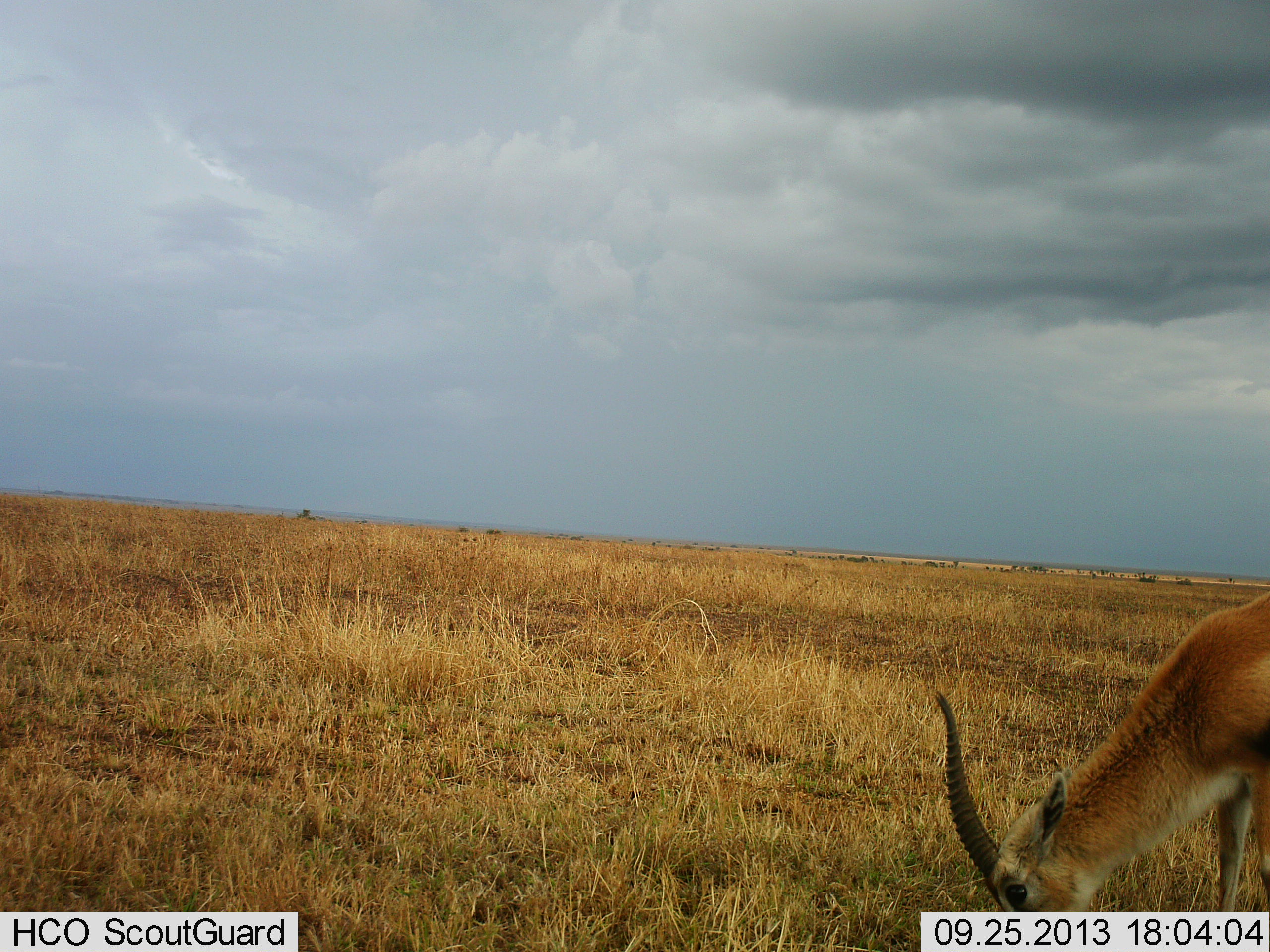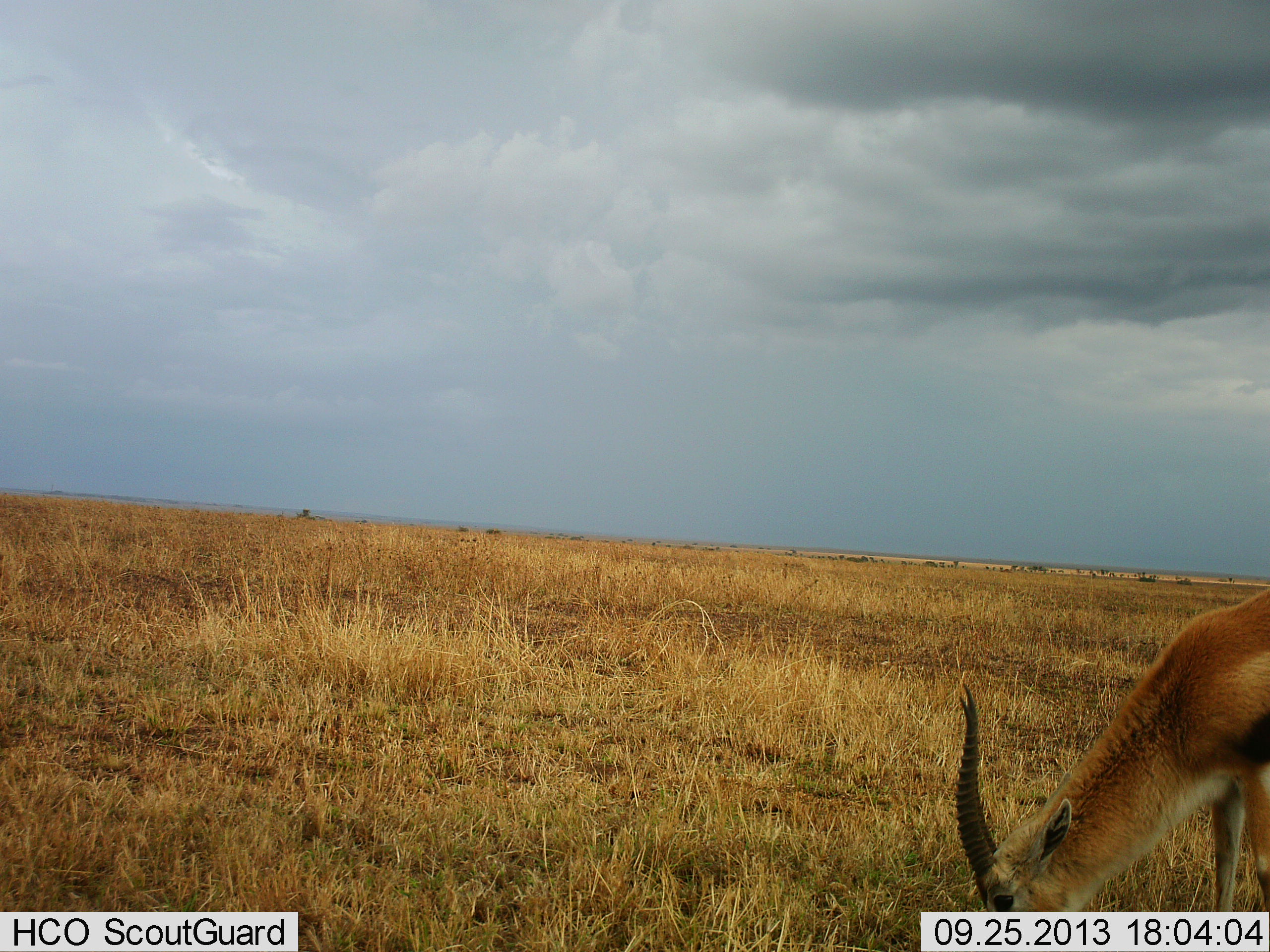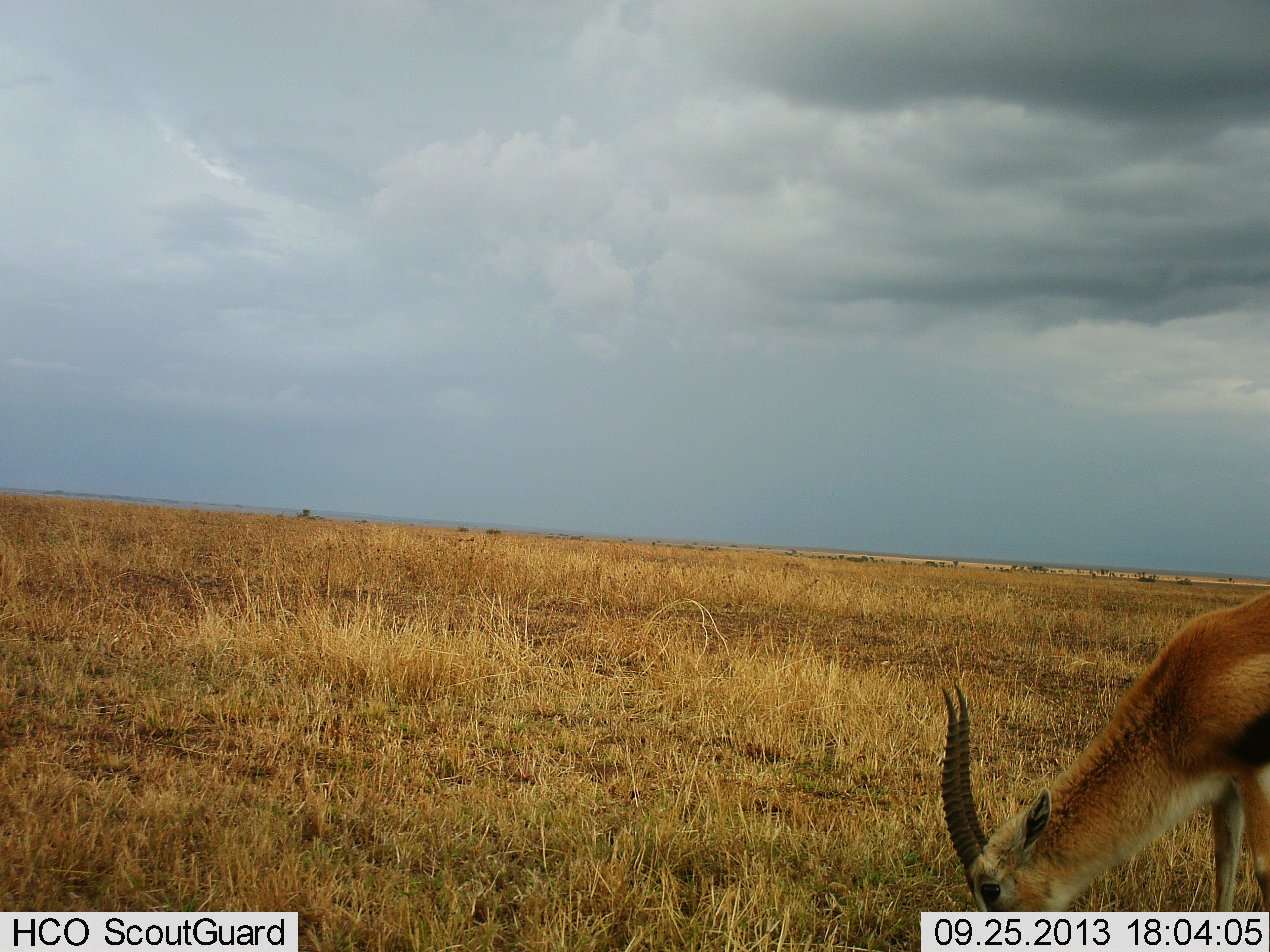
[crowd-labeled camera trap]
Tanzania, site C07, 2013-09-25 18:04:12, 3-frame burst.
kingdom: Animalia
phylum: Chordata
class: Mammalia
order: Artiodactyla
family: Bovidae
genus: Eudorcas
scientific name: Eudorcas thomsonii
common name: thomson's gazelle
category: gazellethomsons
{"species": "gazellethomsons (thomson's gazelle) (Eudorcas thomsonii)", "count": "1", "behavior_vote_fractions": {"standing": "8%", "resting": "0%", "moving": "0%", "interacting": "0%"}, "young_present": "0%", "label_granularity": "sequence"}